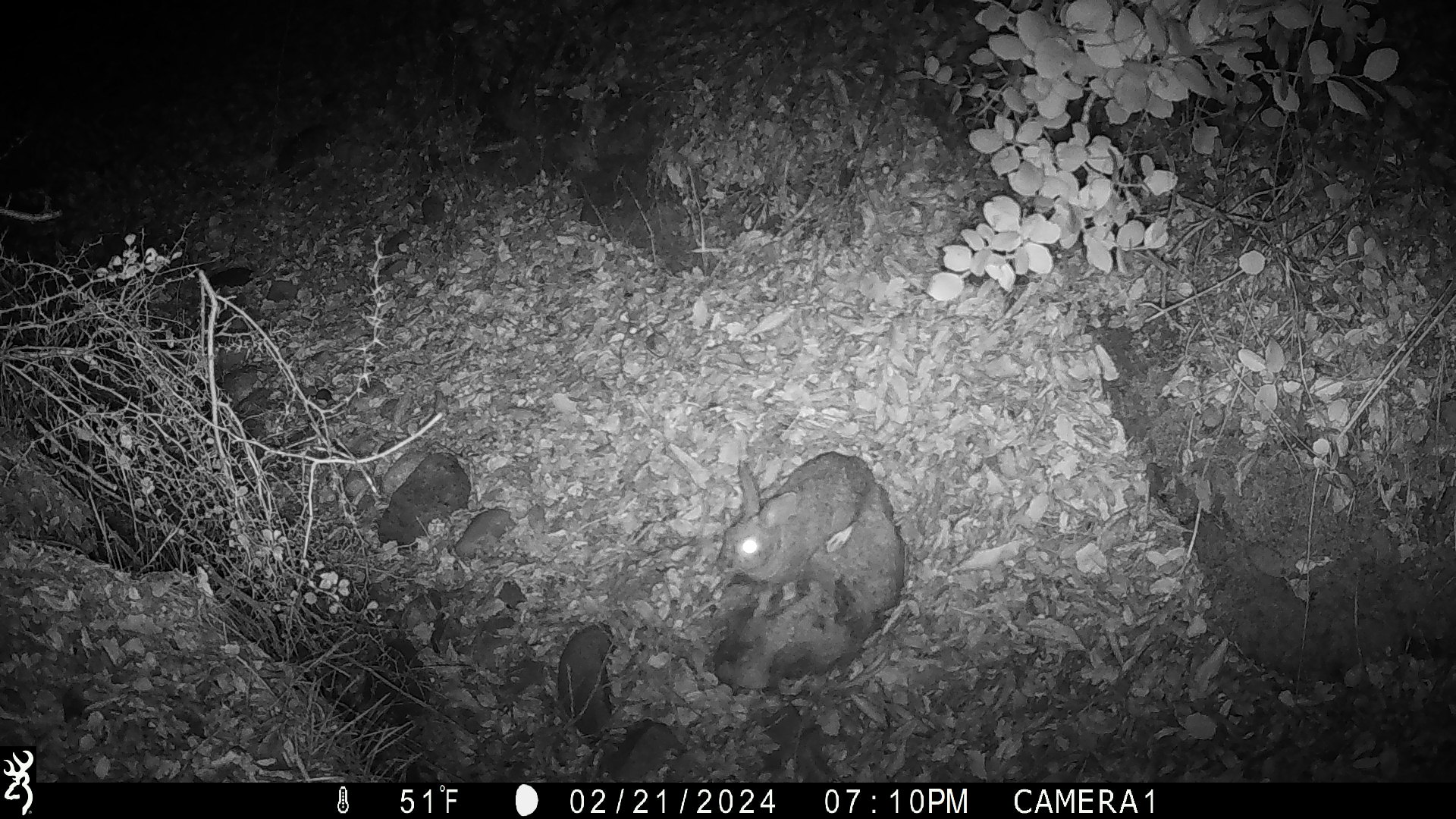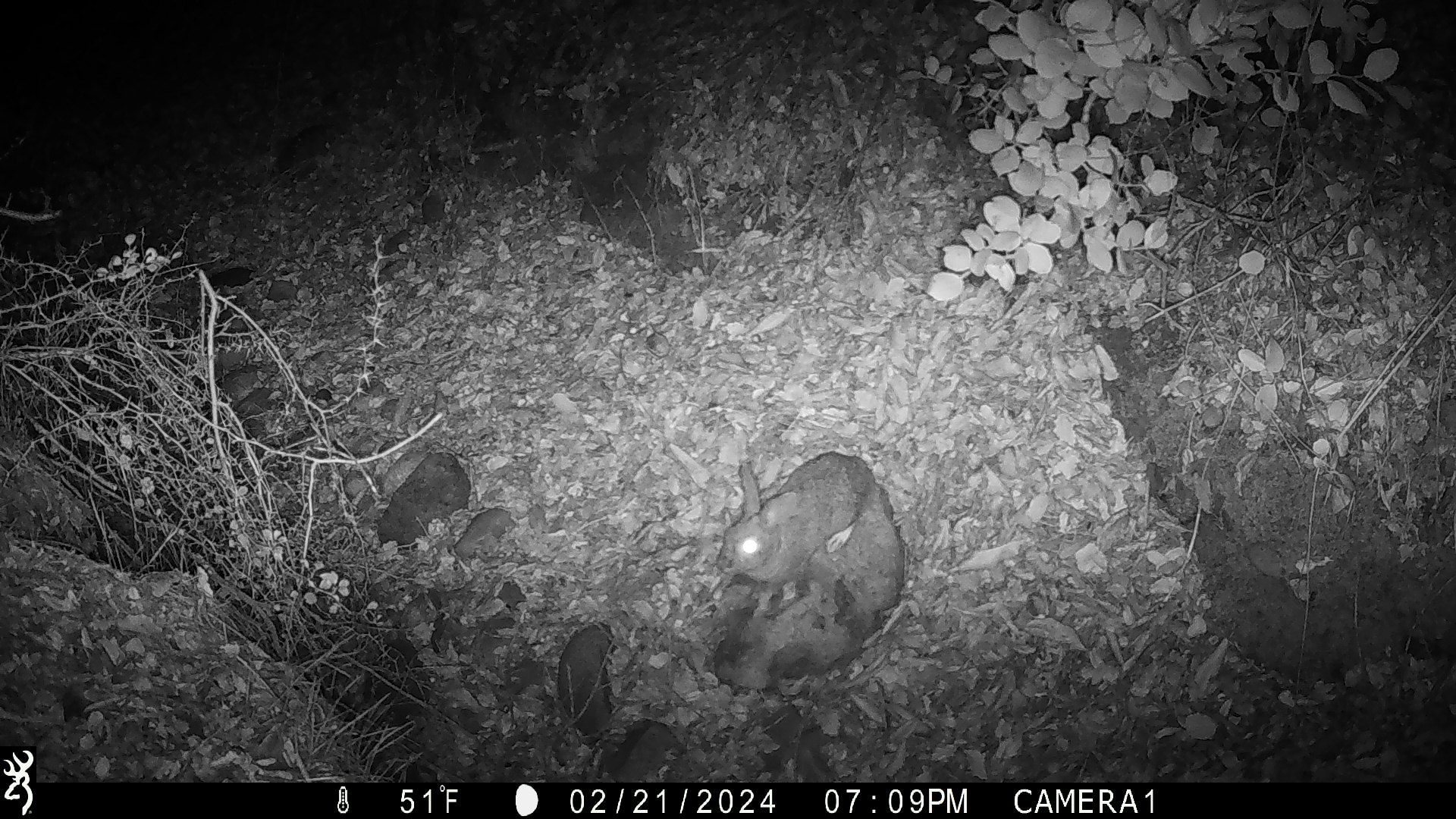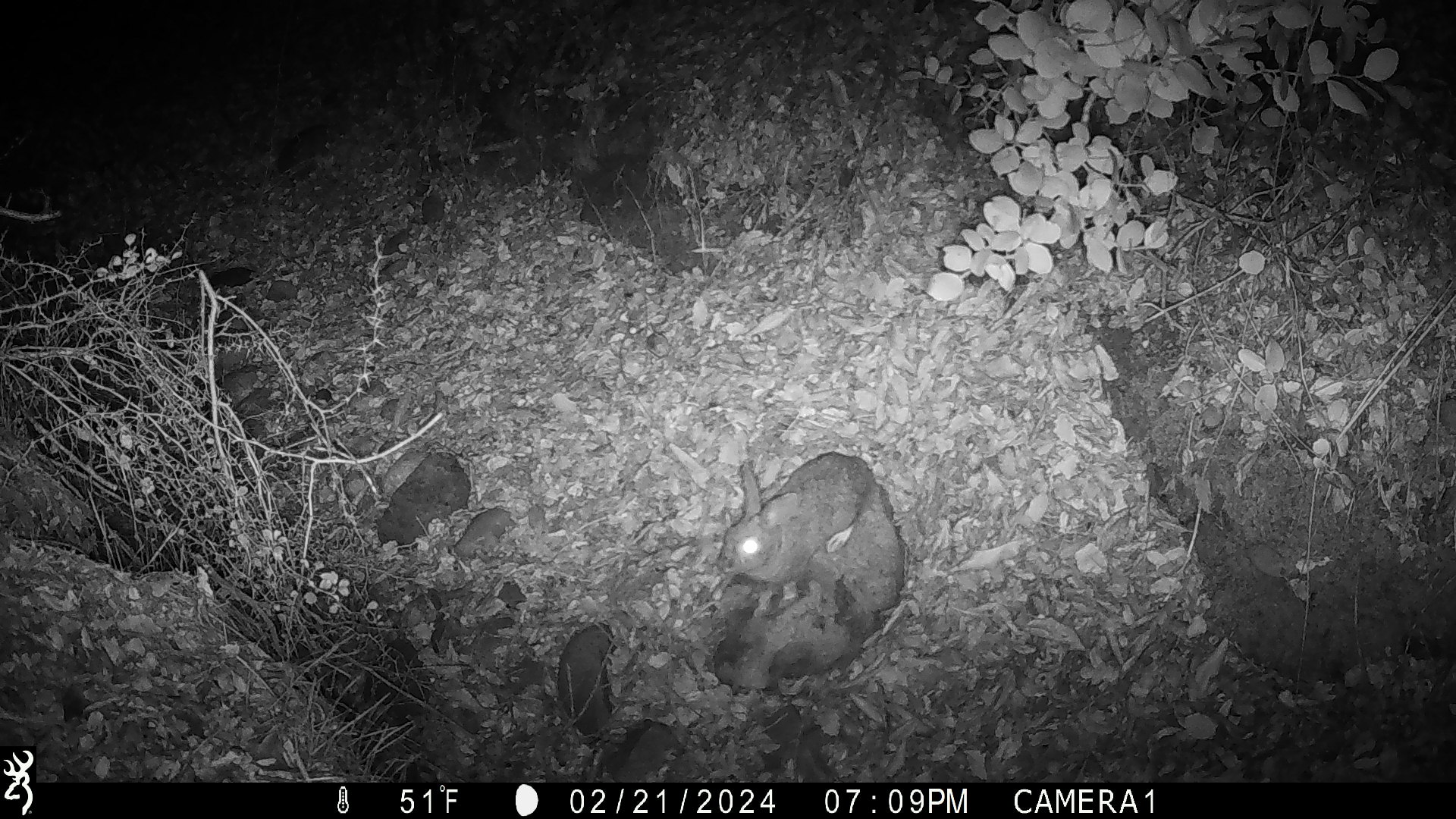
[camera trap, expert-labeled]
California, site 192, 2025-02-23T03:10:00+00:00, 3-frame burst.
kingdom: Animalia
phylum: Chordata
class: Mammalia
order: Lagomorpha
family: Leporidae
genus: Sylvilagus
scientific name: Sylvilagus bachmani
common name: brush rabbit